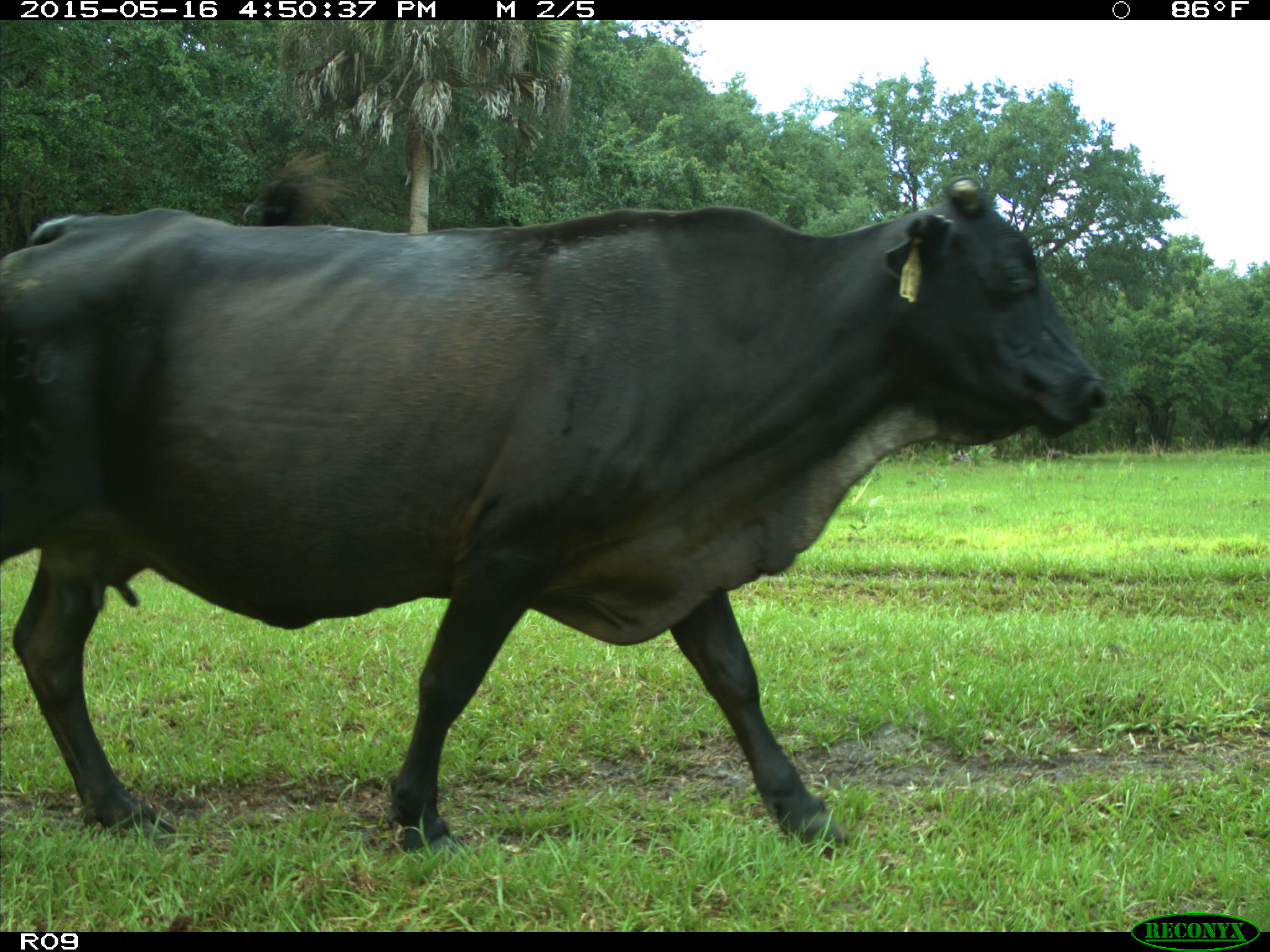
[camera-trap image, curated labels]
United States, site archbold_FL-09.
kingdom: Animalia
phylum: Chordata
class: Mammalia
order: Artiodactyla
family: Bovidae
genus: Bos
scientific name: Bos taurus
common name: domestic cow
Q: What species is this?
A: Bos taurus (domestic cow).